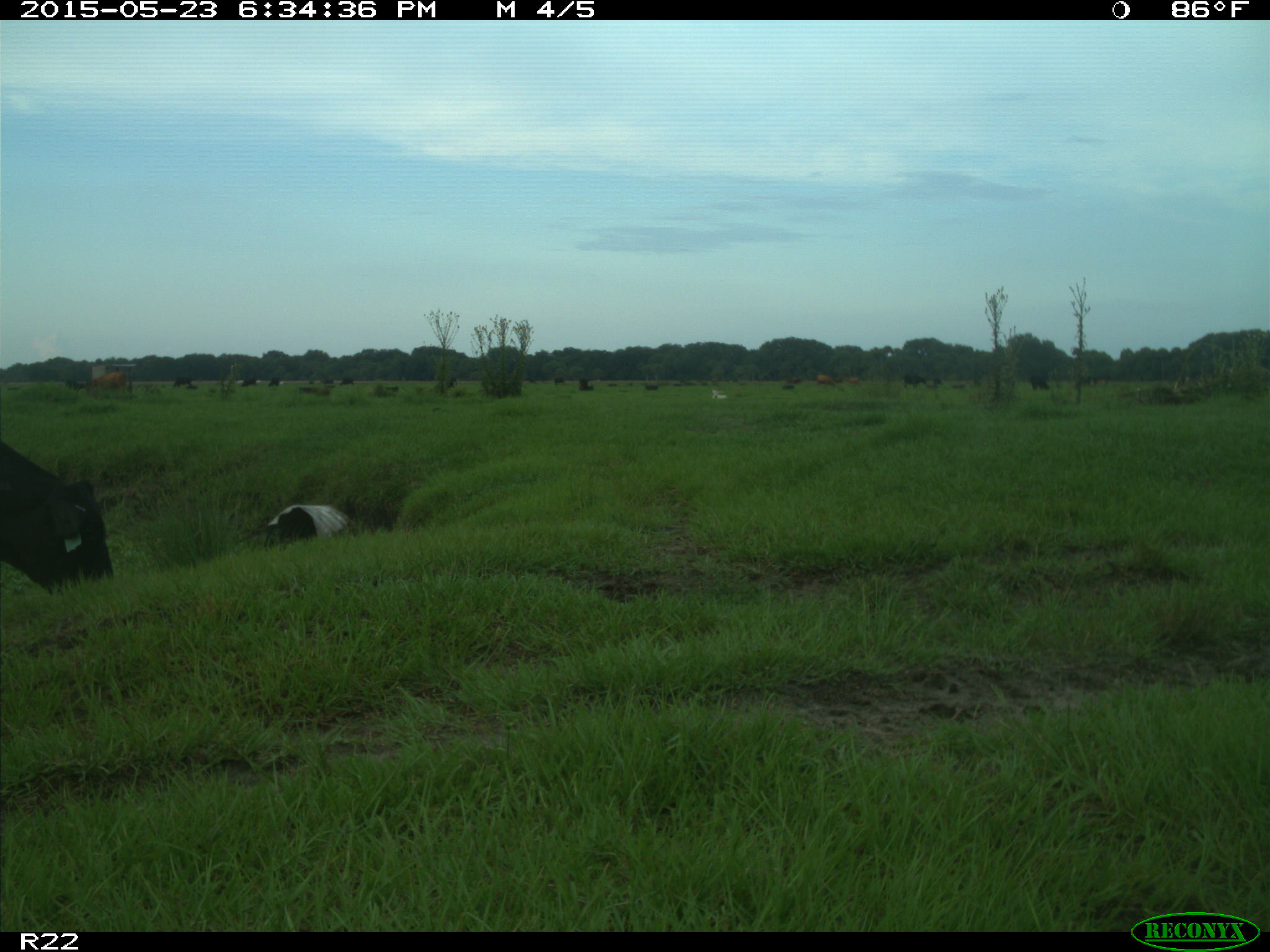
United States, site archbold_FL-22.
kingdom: Animalia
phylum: Chordata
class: Mammalia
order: Artiodactyla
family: Bovidae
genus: Bos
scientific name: Bos taurus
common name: domestic cow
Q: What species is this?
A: Bos taurus (domestic cow).